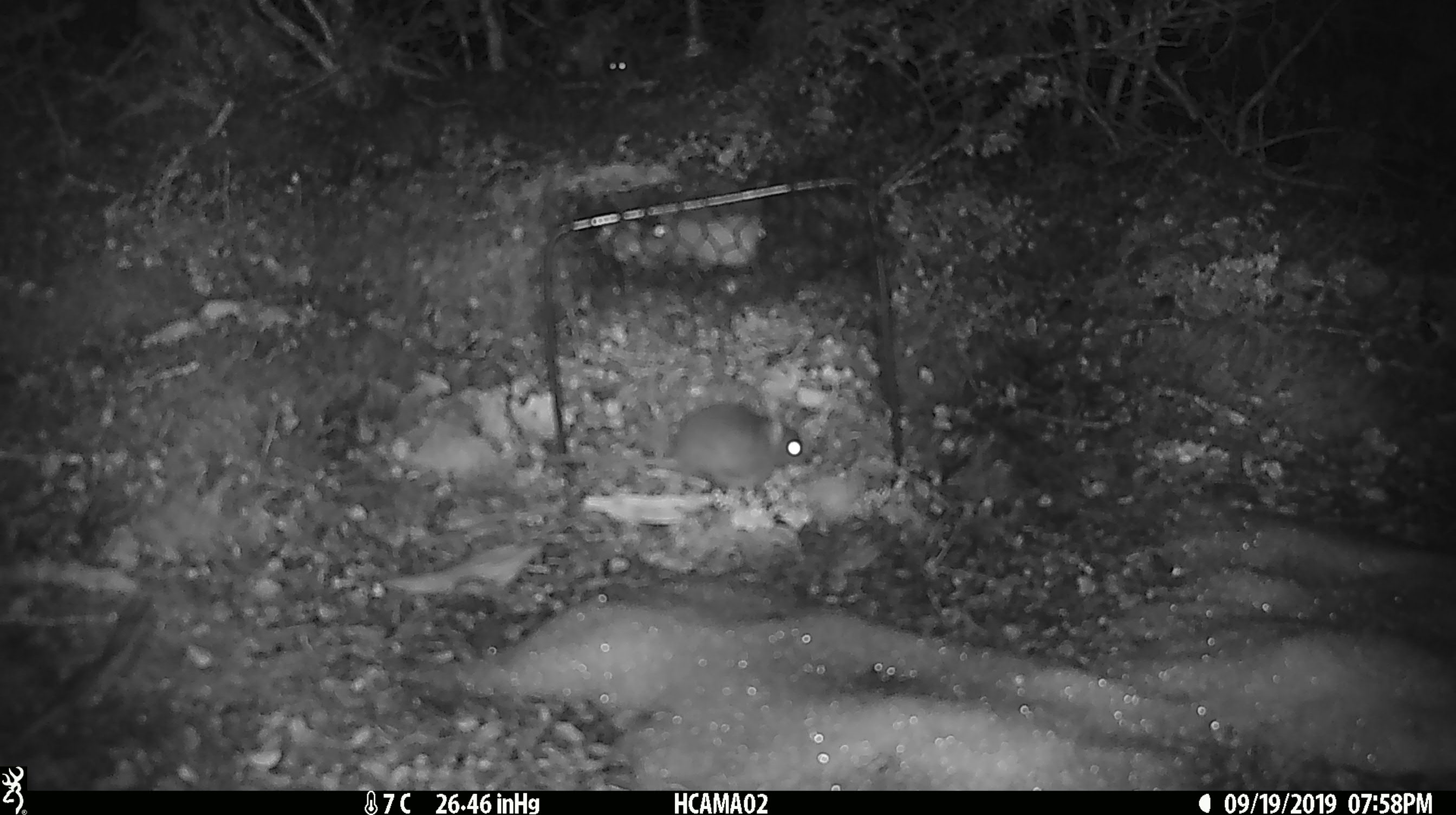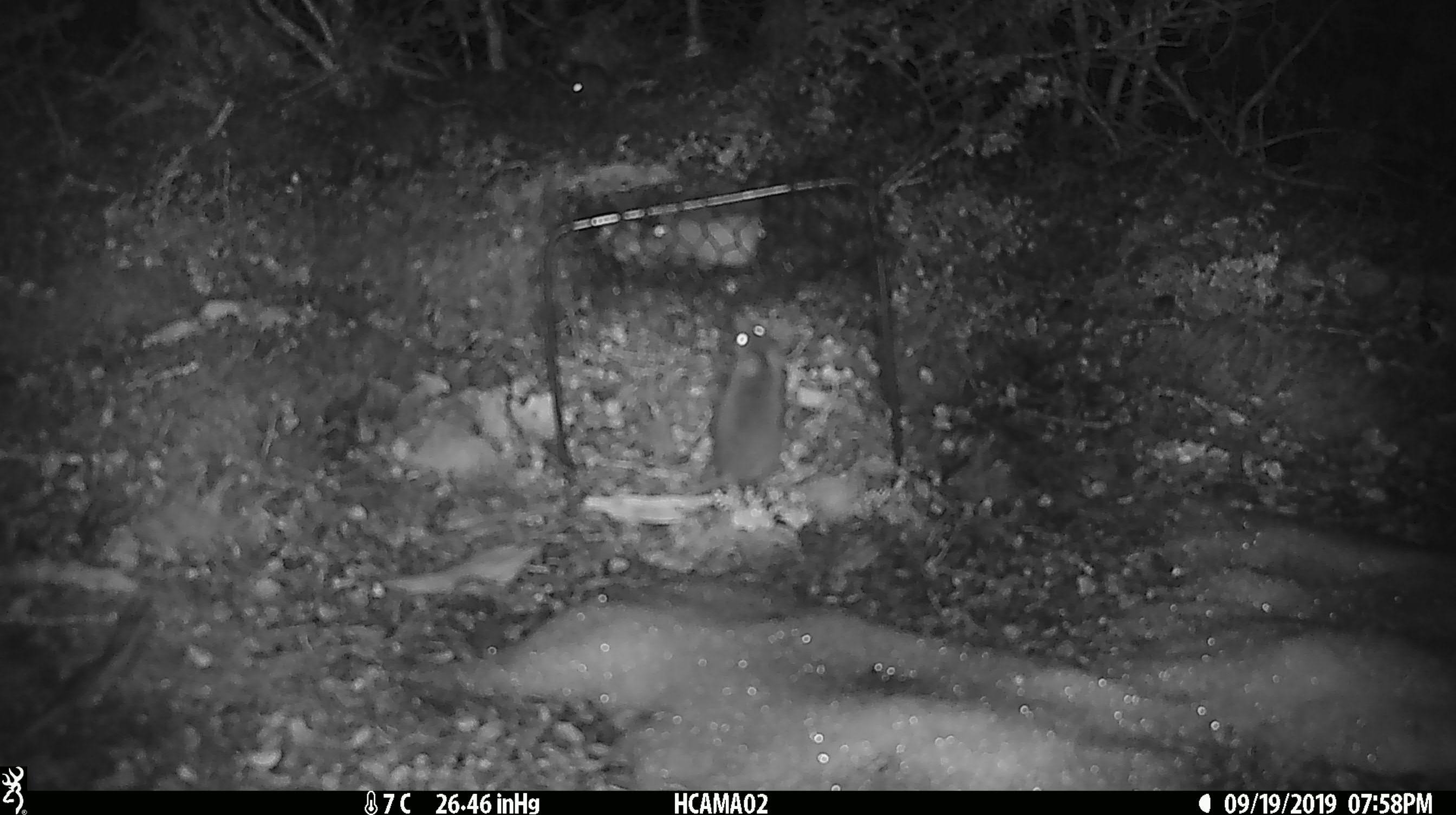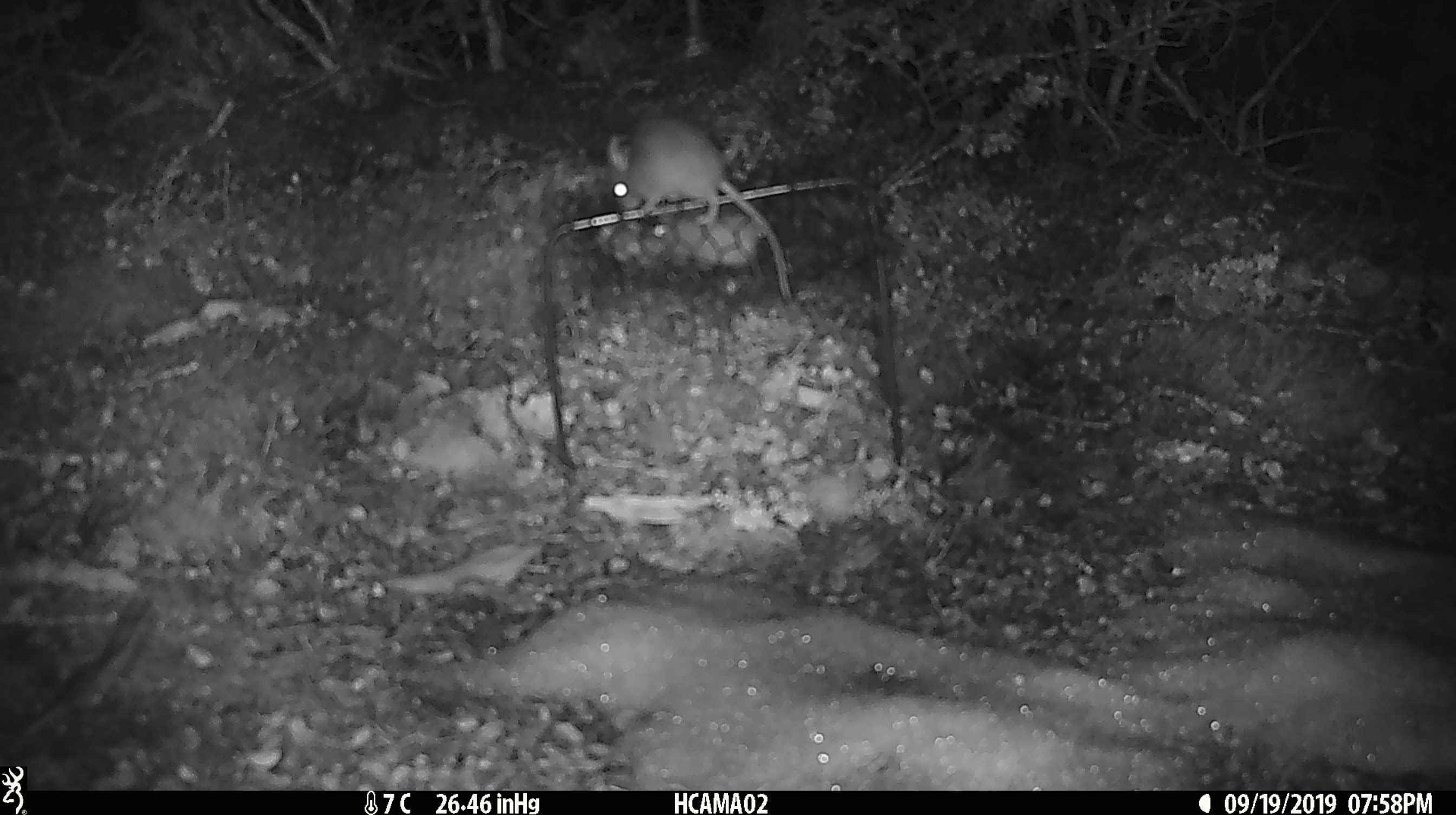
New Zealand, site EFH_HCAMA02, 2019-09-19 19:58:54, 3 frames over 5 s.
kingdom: Animalia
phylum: Chordata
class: Mammalia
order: Rodentia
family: Muridae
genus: Rattus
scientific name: Rattus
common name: rat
Rat (Rattus).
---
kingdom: Animalia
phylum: Chordata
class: Mammalia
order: Rodentia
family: Muridae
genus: Mus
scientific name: Mus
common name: mouse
Mouse (Mus).